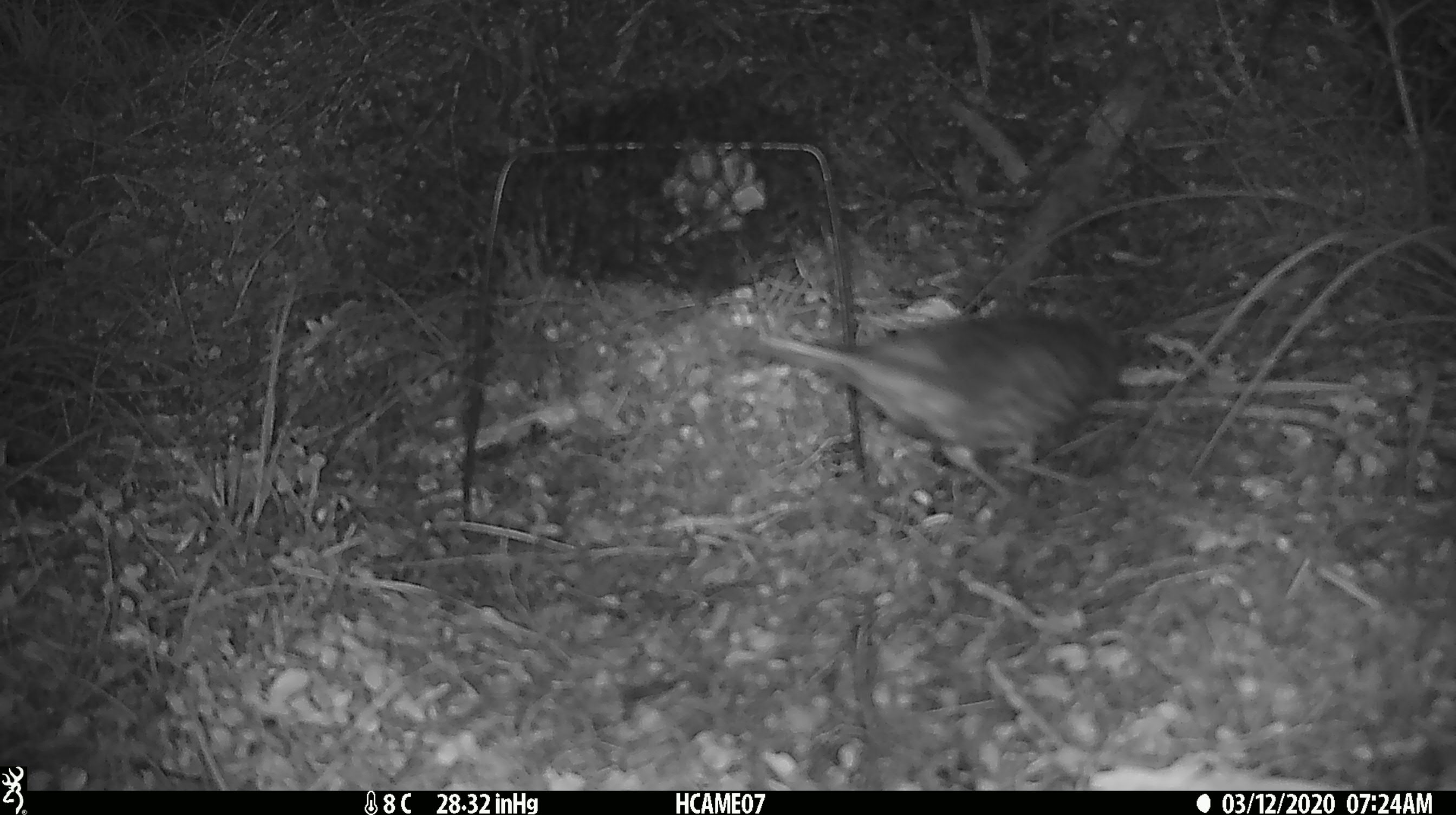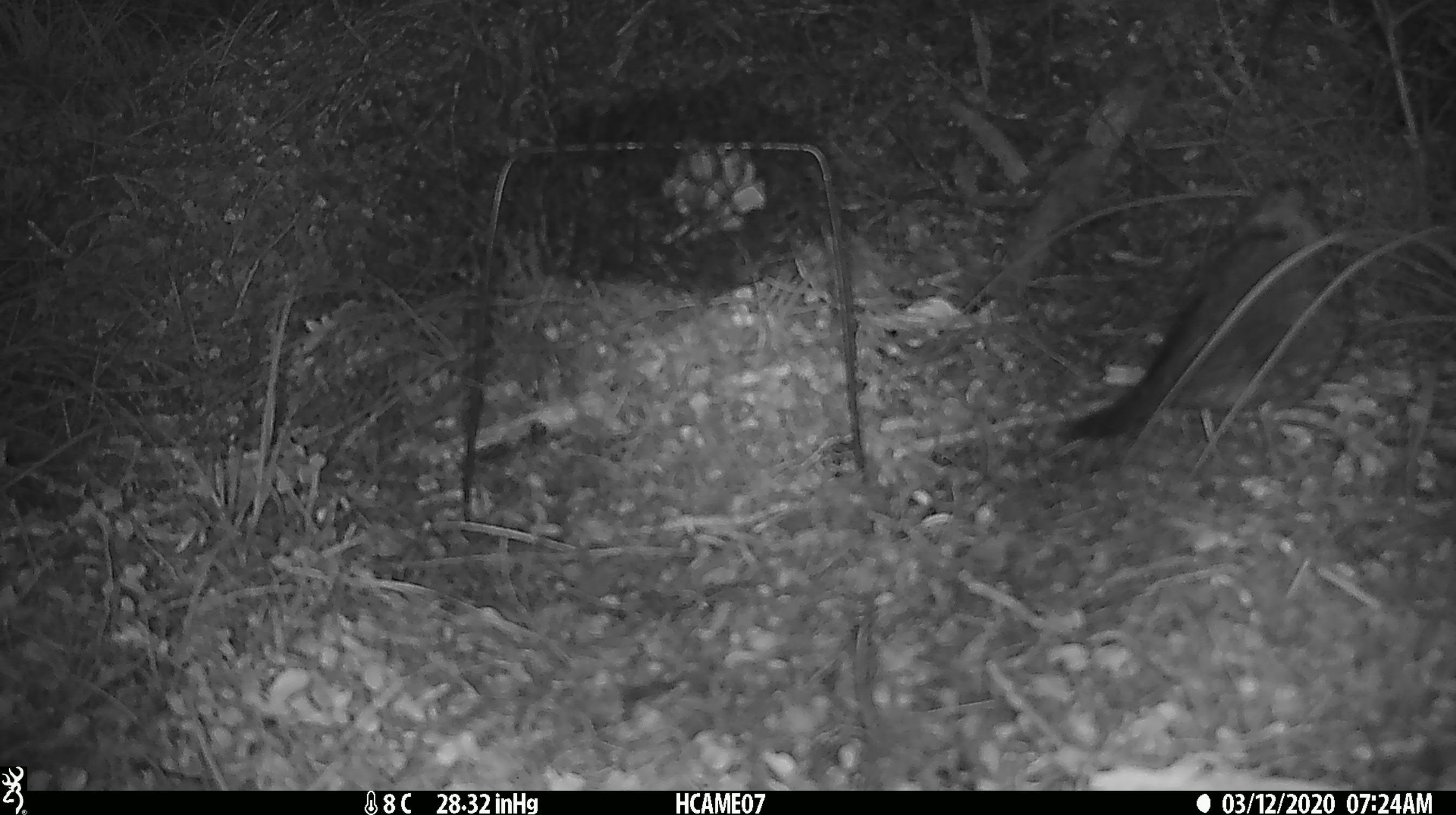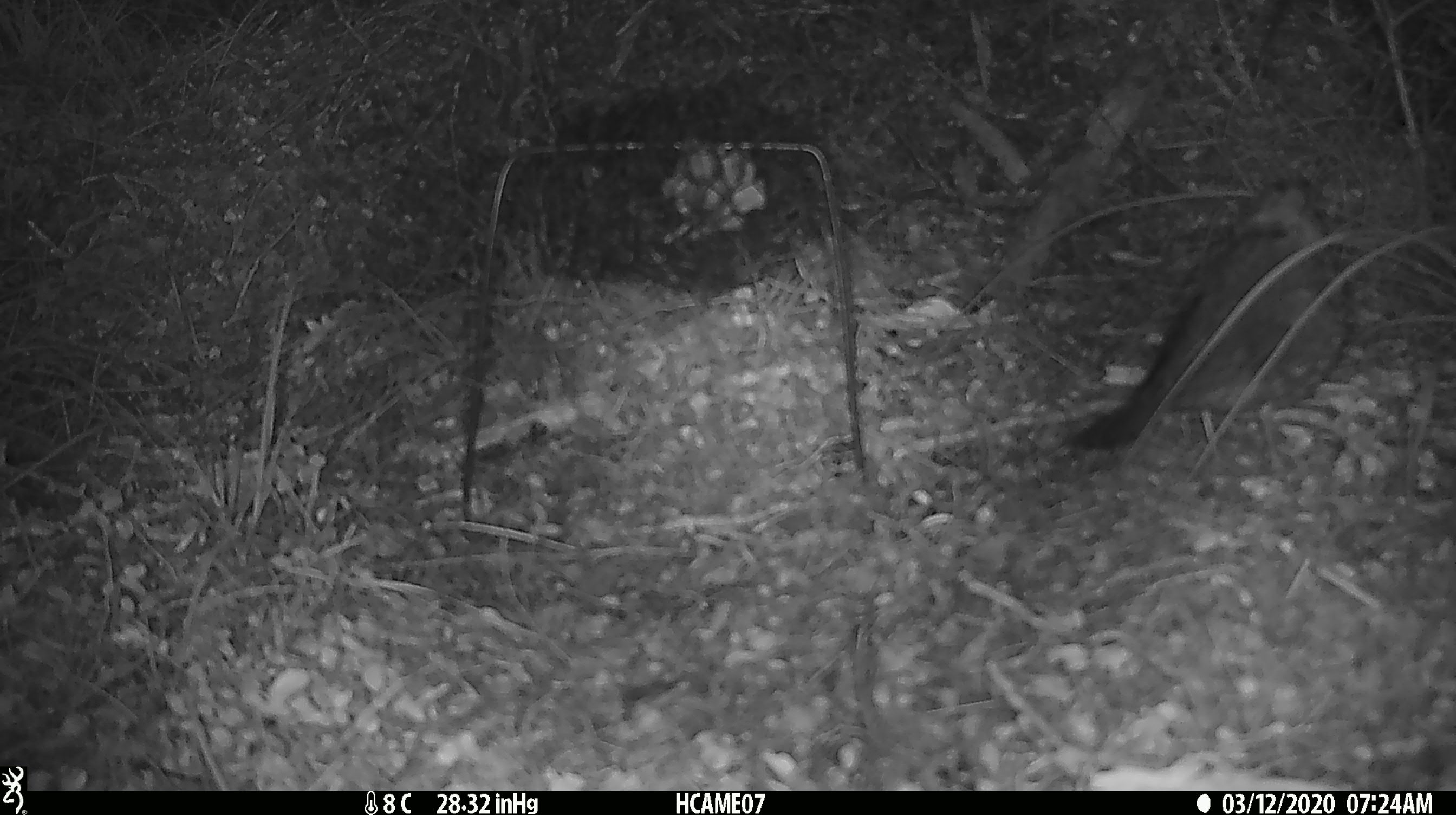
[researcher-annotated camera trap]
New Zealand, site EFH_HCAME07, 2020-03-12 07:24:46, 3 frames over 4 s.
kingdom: Animalia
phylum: Chordata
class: Aves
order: Passeriformes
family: Turdidae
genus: Turdus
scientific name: Turdus philomelos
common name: song thrush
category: thrush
Thrush (song thrush) (Turdus philomelos).